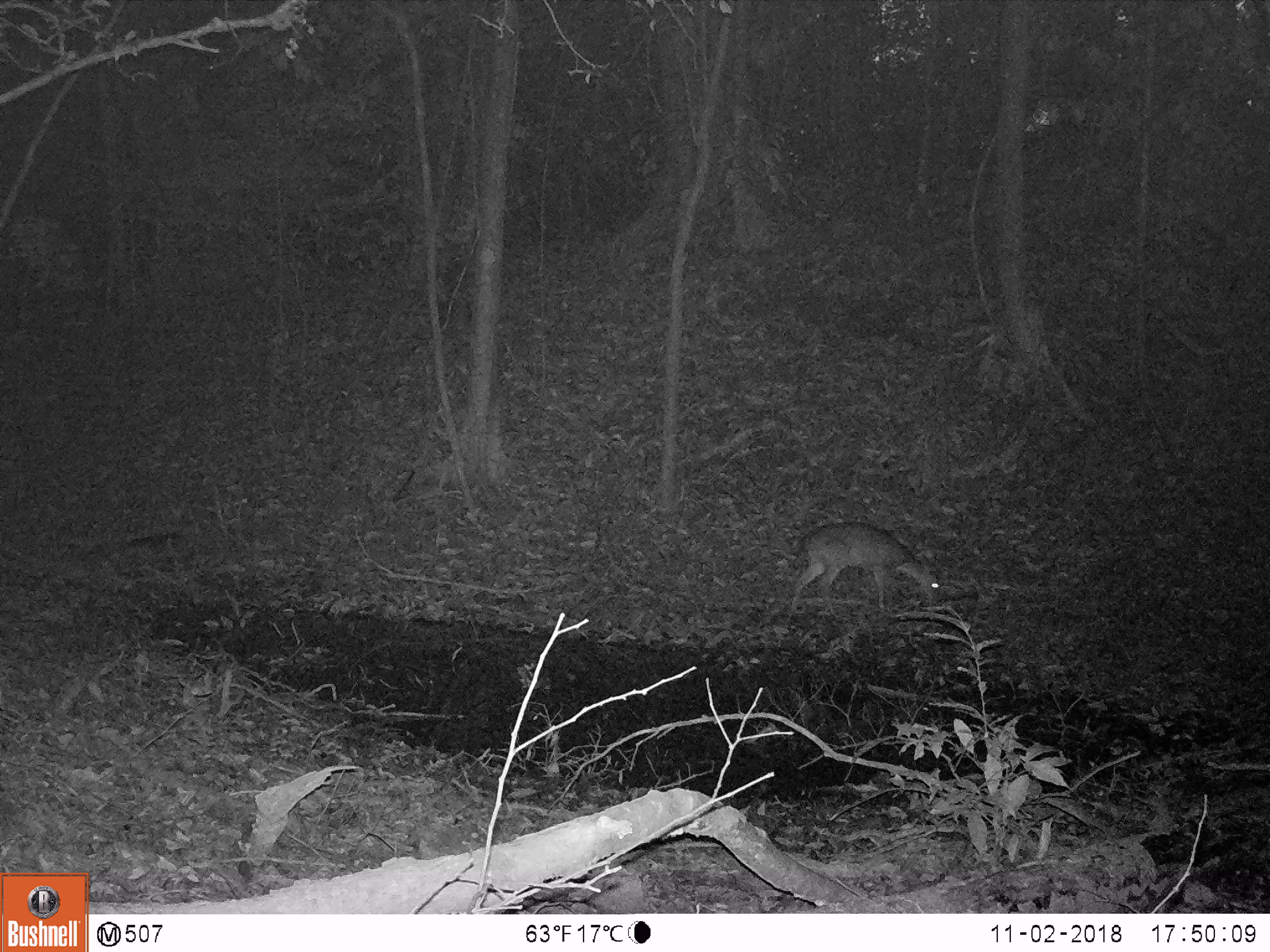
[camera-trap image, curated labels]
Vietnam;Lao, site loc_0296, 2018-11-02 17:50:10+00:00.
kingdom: Animalia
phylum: Chordata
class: Mammalia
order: Artiodactyla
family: Cervidae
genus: Muntiacus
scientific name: Muntiacus vuquangensis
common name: large-antlered muntjac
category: large antlered muntjac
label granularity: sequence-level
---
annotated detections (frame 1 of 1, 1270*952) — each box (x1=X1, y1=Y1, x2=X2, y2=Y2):
large antlered muntjac: (x1=792, y1=519, x2=944, y2=618)